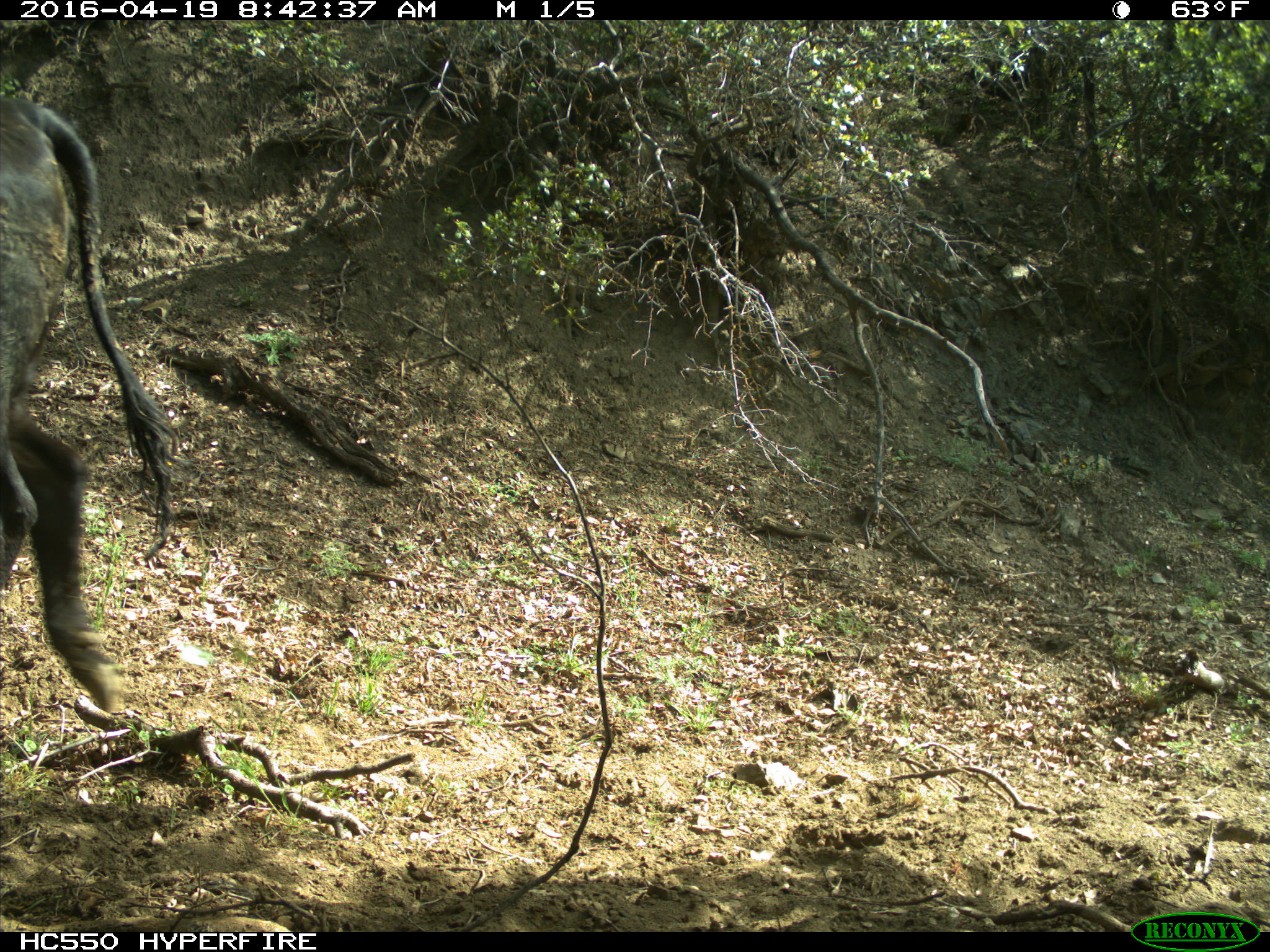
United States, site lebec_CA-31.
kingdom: Animalia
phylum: Chordata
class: Mammalia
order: Artiodactyla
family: Bovidae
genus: Bos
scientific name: Bos taurus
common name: domestic cow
Bos taurus (domestic cow).